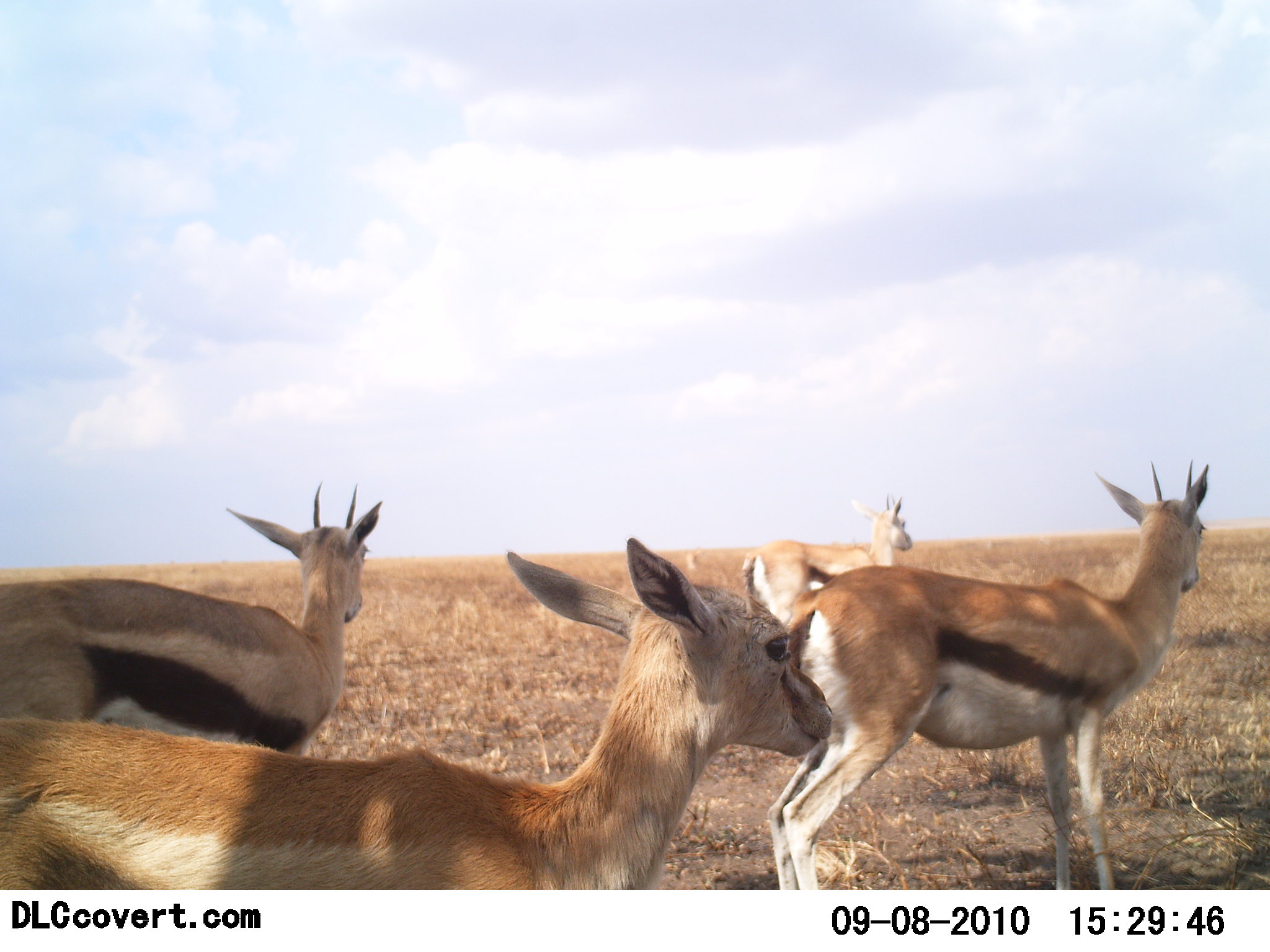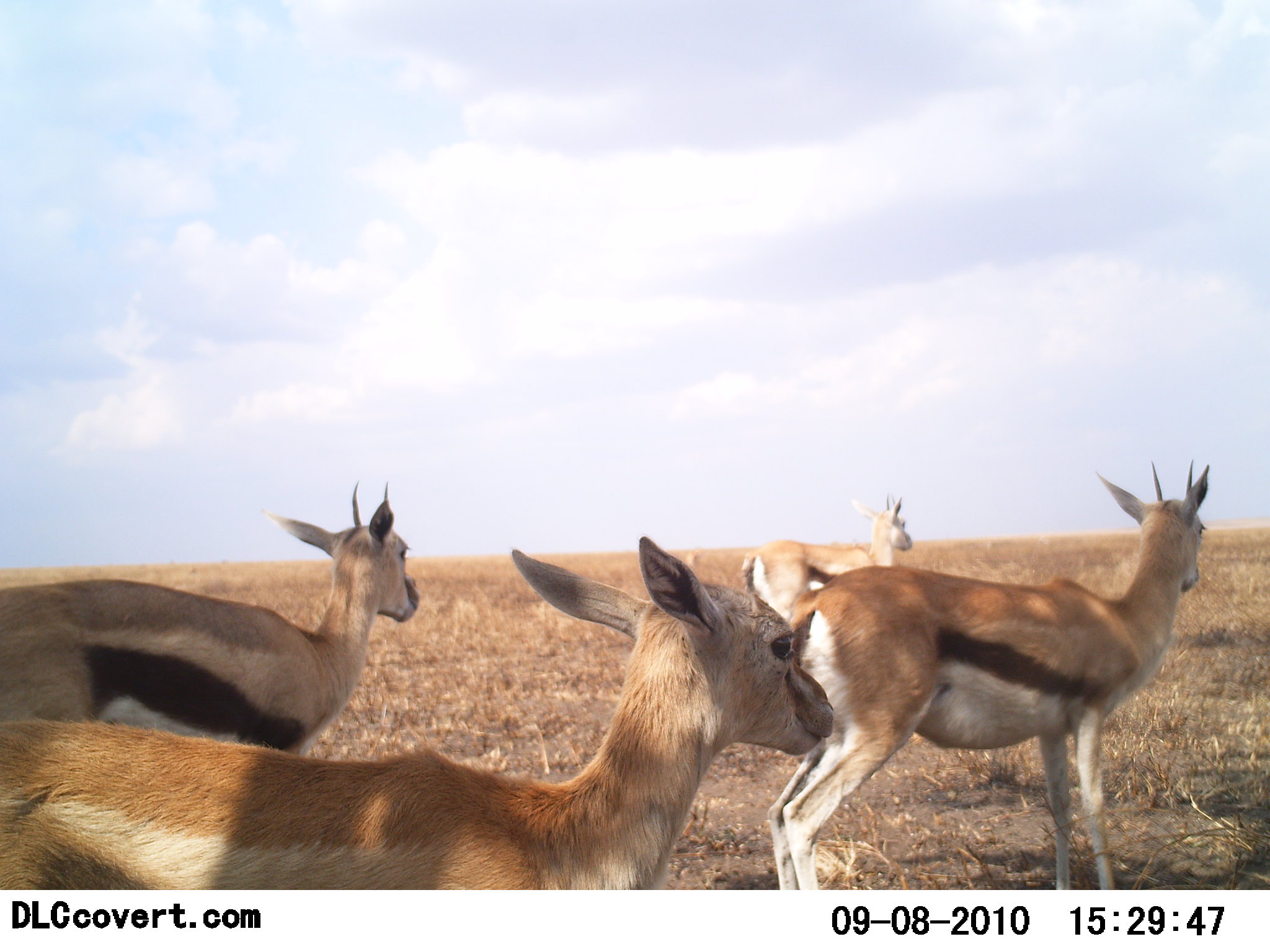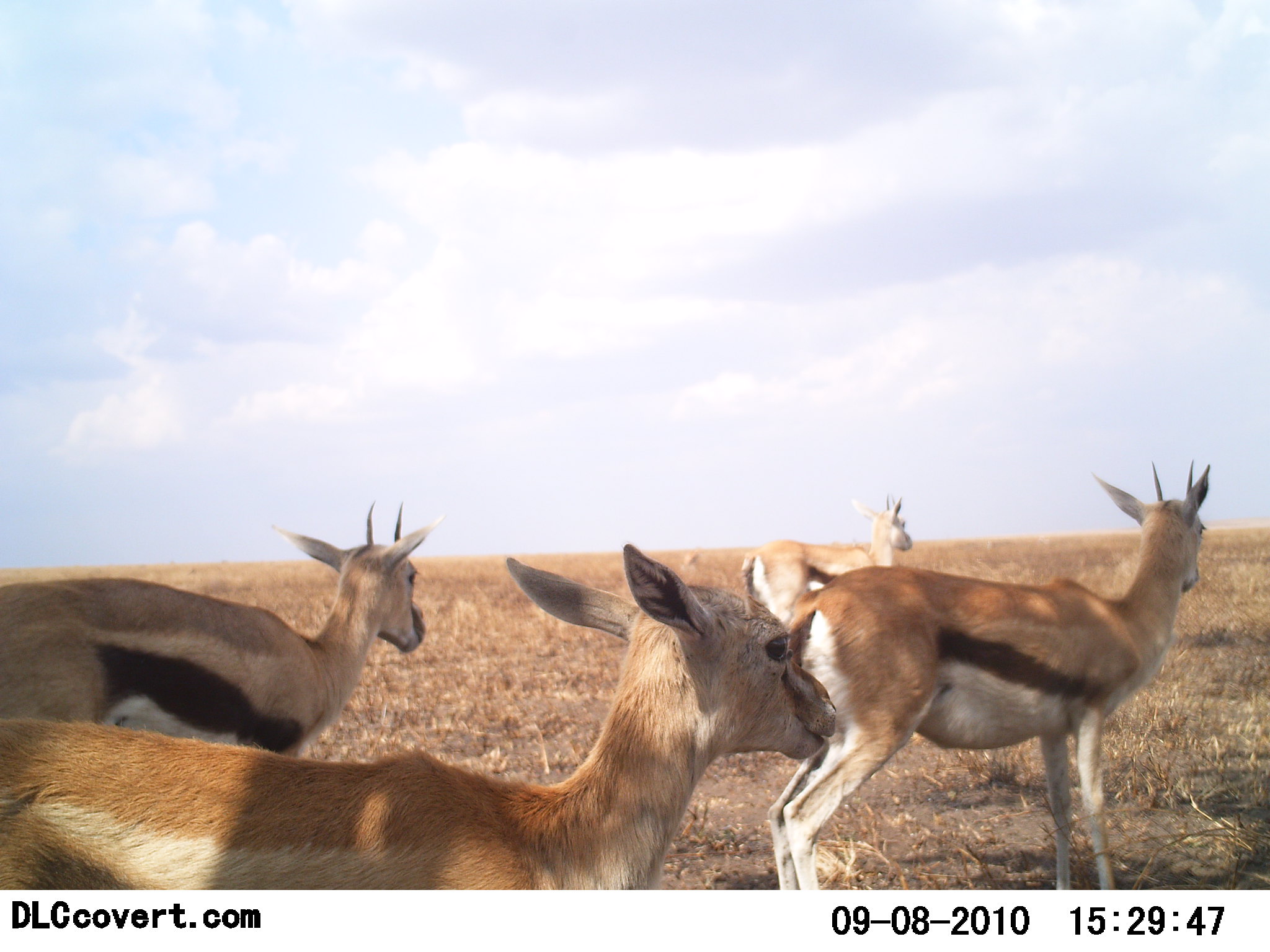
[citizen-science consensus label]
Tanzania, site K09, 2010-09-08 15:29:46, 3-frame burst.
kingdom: Animalia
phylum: Chordata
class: Mammalia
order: Artiodactyla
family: Bovidae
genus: Eudorcas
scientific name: Eudorcas thomsonii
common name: thomson's gazelle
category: gazellethomsons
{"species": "gazellethomsons (thomson's gazelle) (Eudorcas thomsonii)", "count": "4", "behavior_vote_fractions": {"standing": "91%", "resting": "9%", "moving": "18%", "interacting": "0%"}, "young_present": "0%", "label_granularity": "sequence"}